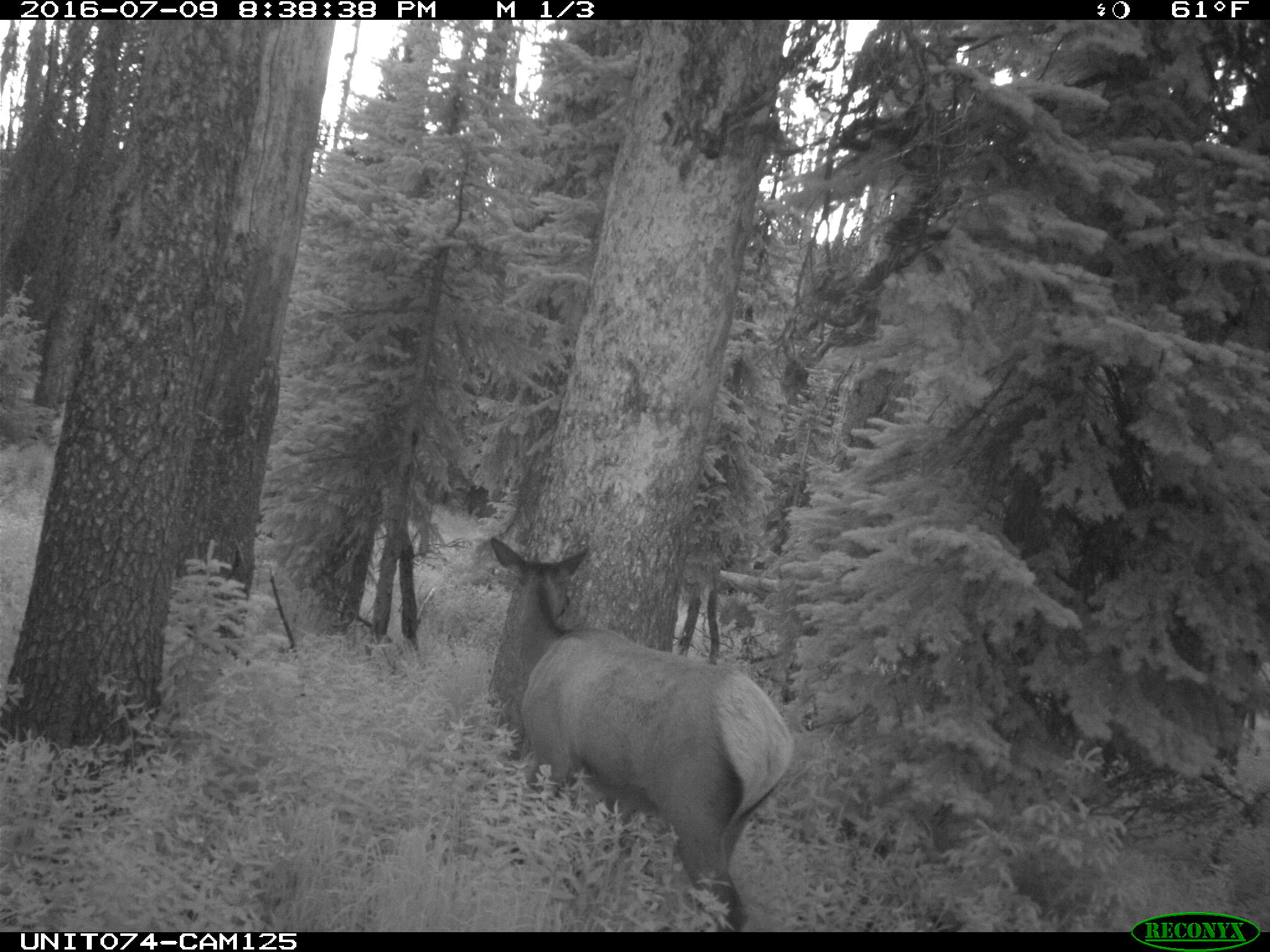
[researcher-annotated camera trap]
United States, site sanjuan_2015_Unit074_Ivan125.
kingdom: Animalia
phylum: Chordata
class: Mammalia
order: Artiodactyla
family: Cervidae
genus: Cervus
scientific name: Cervus elaphus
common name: red deer